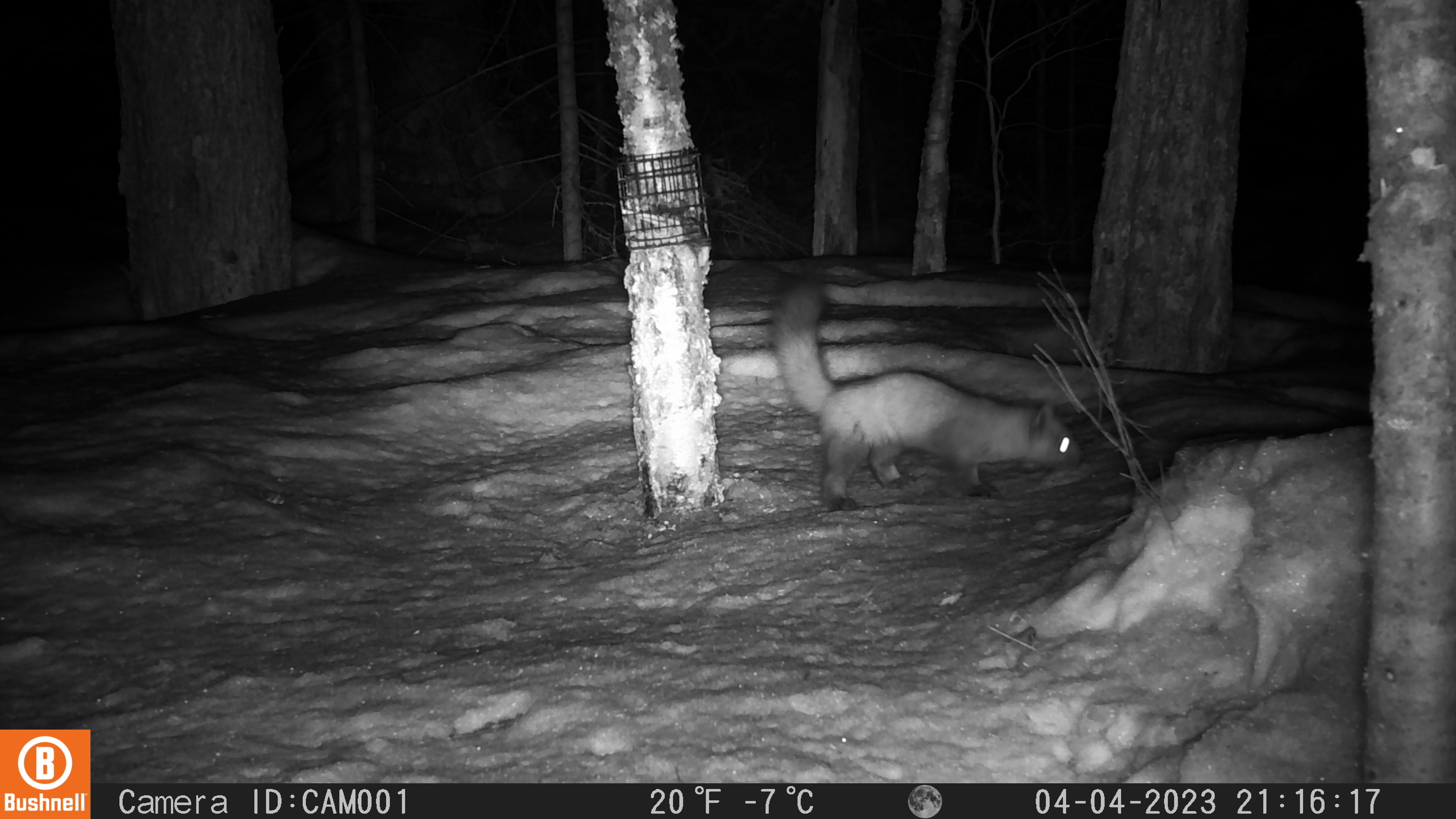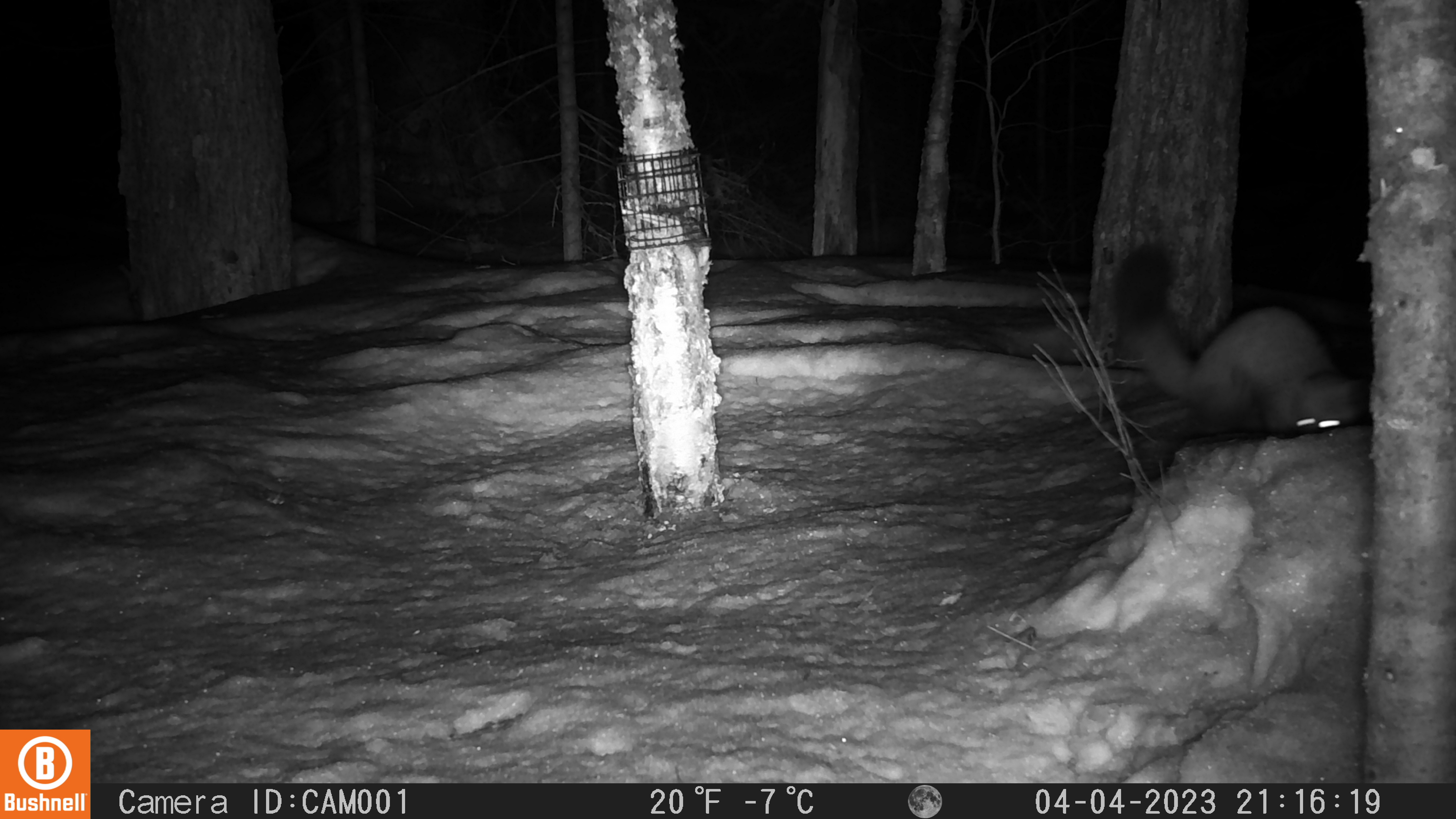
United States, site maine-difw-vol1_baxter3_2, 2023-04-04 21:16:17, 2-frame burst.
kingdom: Animalia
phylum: Chordata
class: Mammalia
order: Carnivora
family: Mustelidae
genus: Martes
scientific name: Martes americana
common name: american marten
American marten (Martes americana).